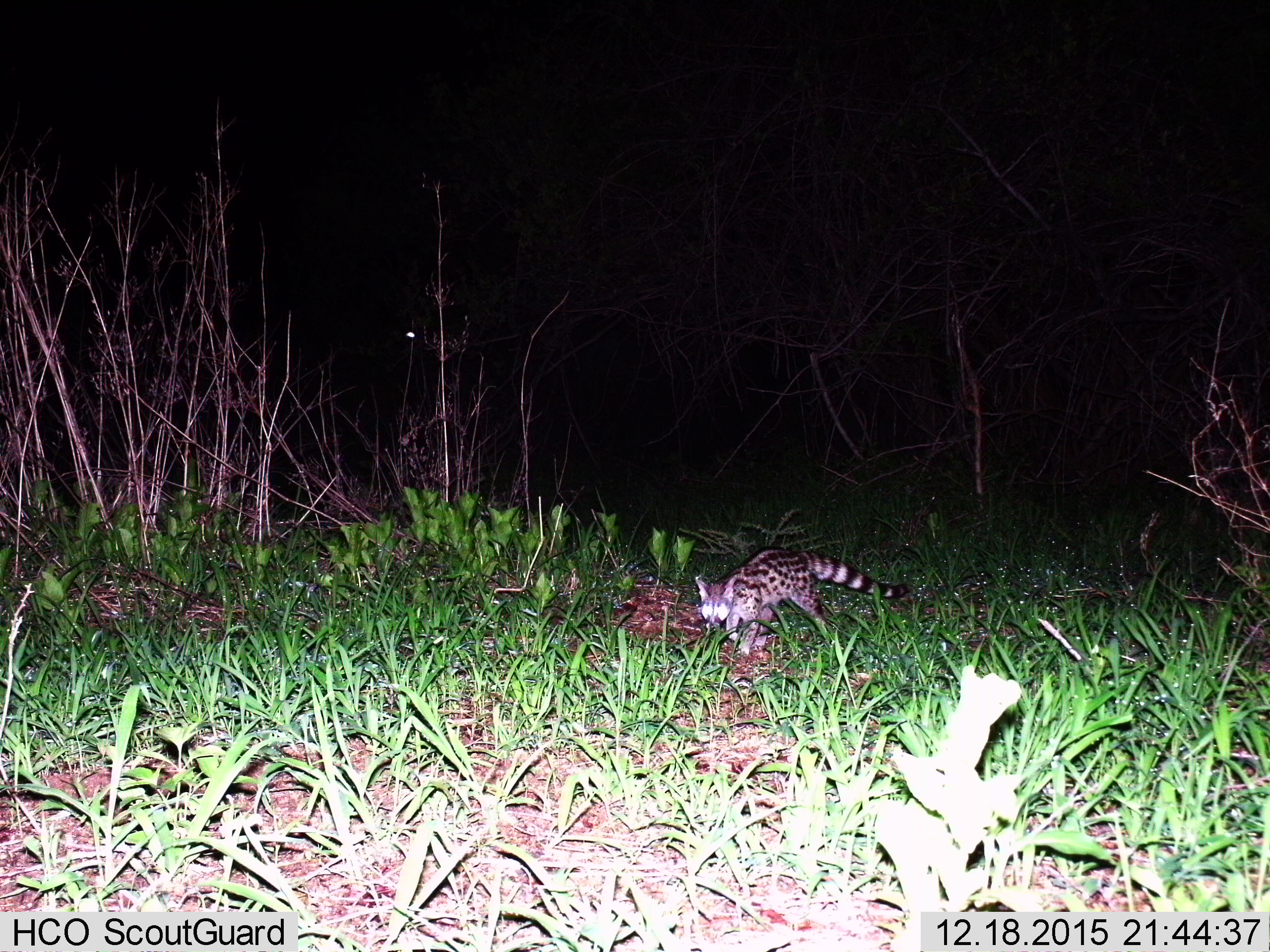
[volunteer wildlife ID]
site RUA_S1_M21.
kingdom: Animalia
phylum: Chordata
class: Mammalia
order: Carnivora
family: Viverridae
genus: Genetta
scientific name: Genetta genetta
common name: small-spotted genet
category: genetcommonsmallspotted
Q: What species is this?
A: Genetcommonsmallspotted (small-spotted genet) (Genetta genetta).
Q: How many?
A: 1.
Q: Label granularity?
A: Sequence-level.